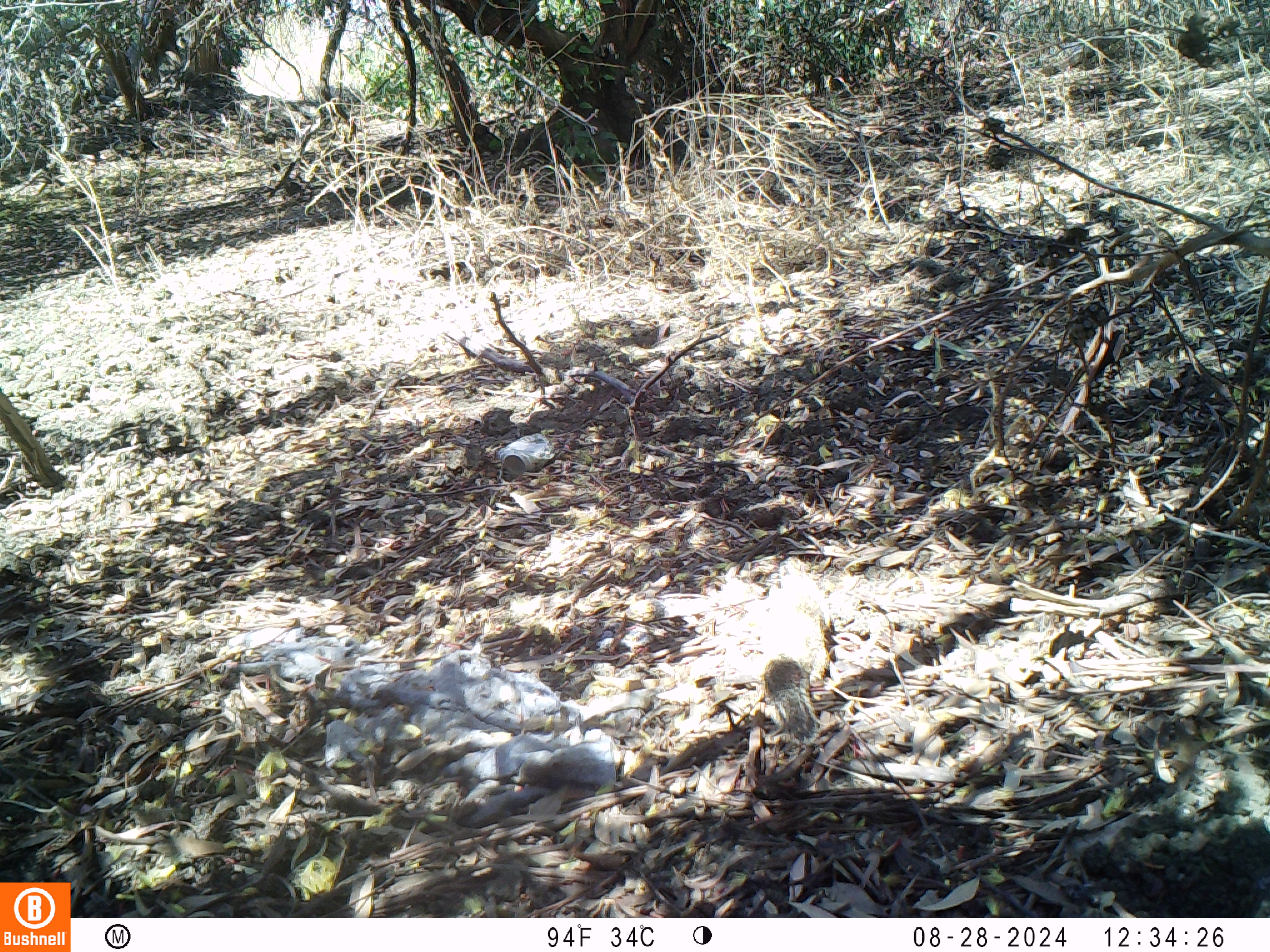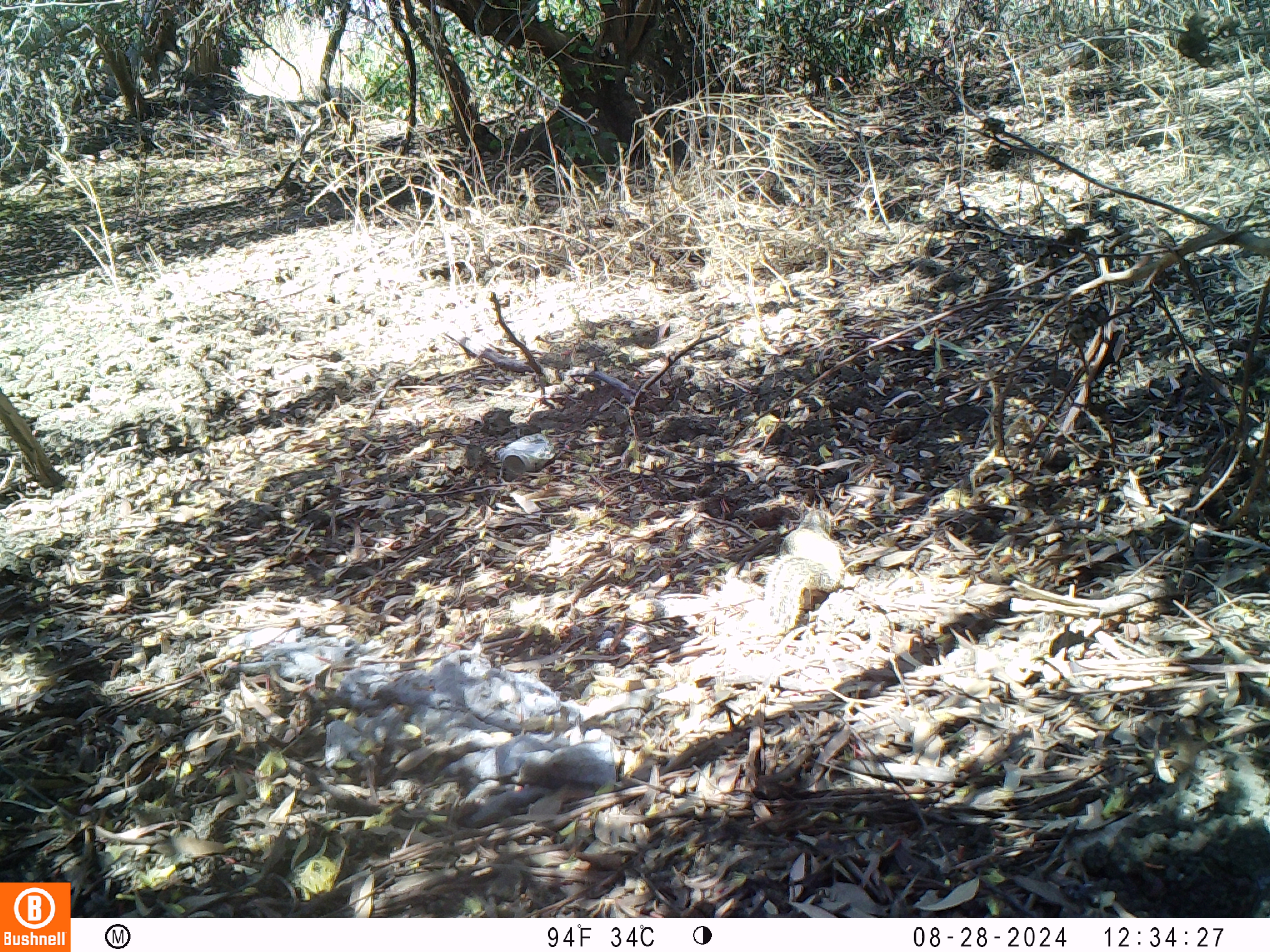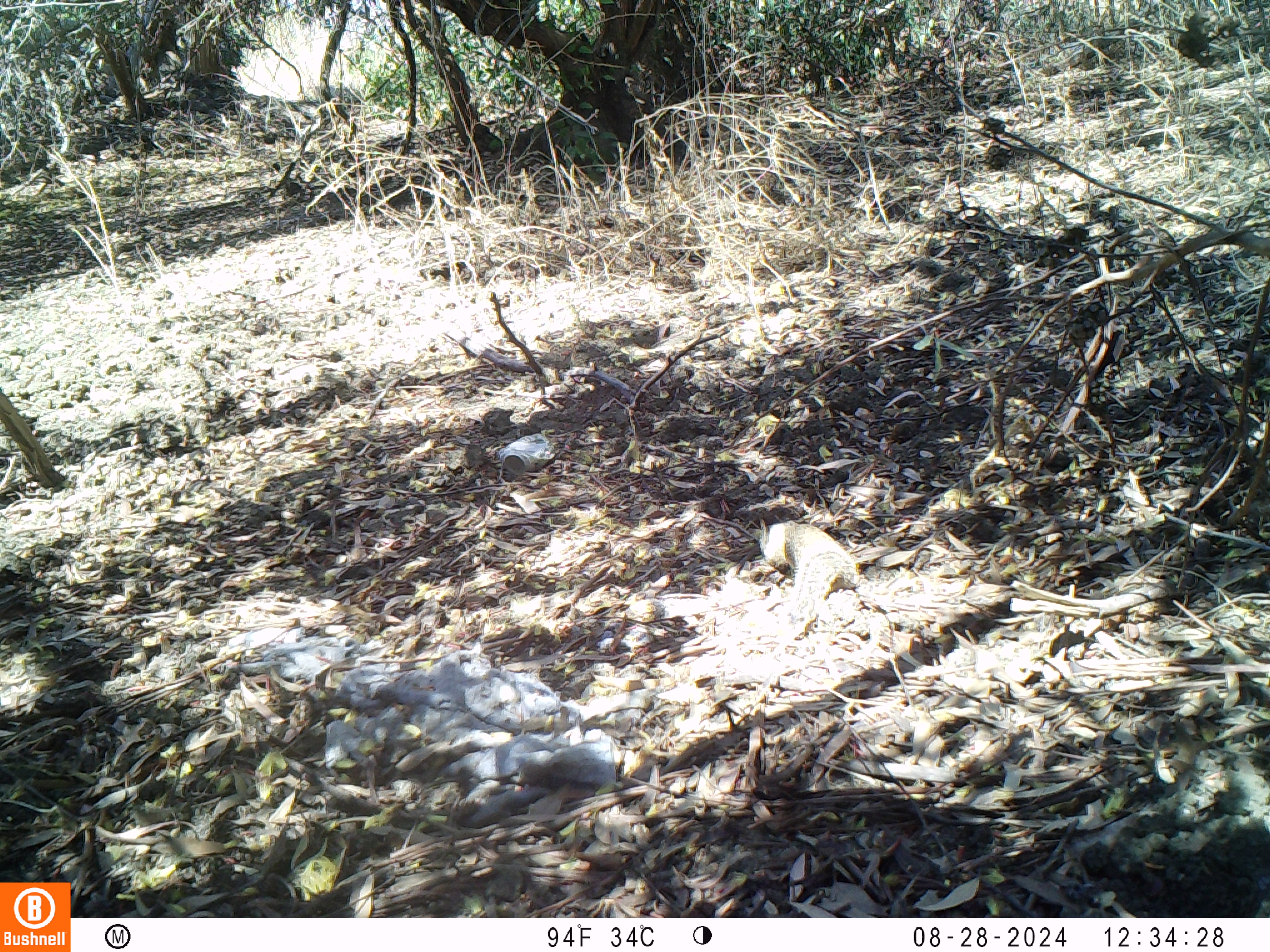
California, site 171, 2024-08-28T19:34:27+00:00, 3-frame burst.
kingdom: Animalia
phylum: Chordata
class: Mammalia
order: Rodentia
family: Sciuridae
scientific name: Sciuridae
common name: squirrel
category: unknown squirrel